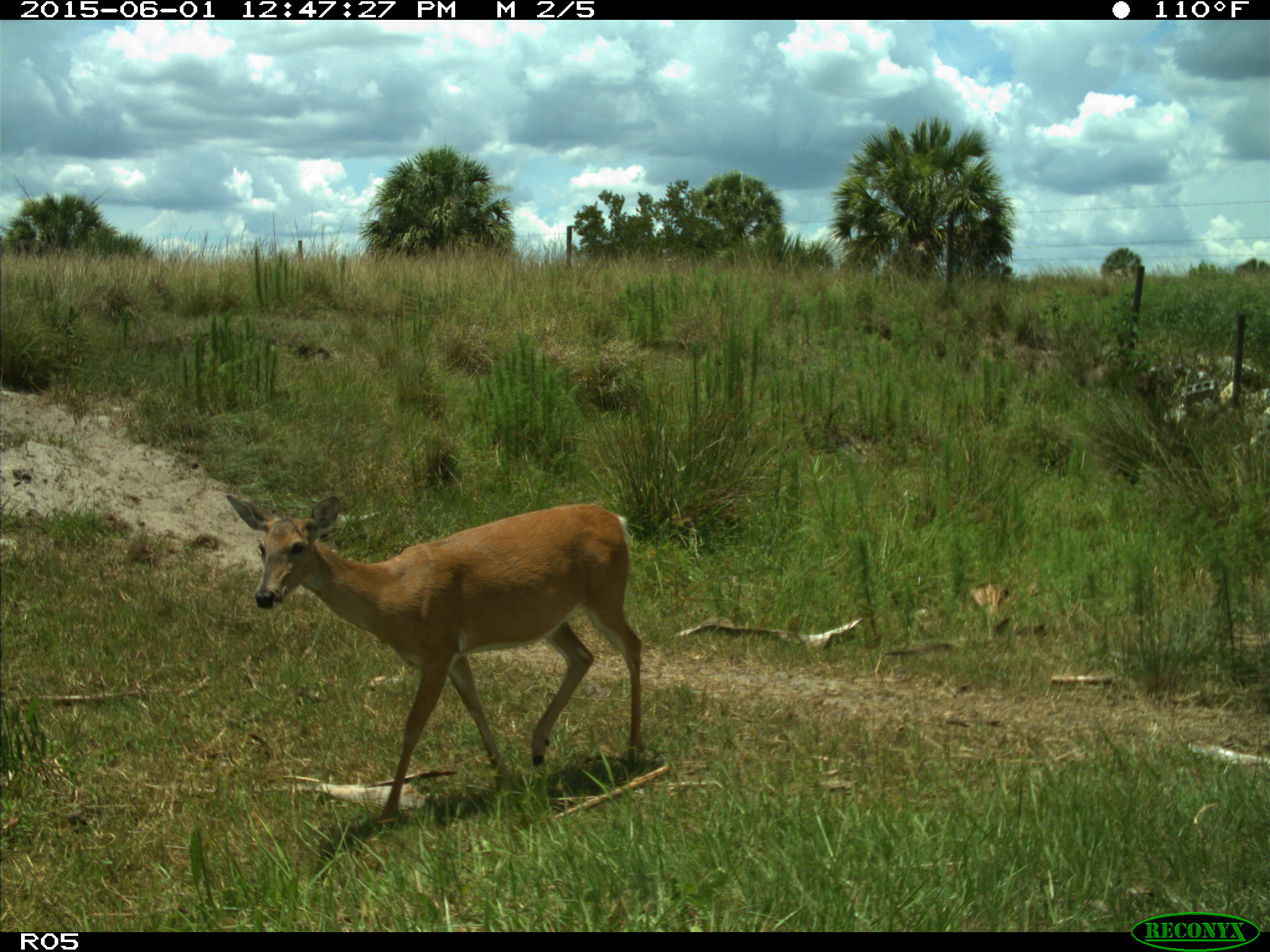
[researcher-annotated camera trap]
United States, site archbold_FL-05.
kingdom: Animalia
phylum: Chordata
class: Mammalia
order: Artiodactyla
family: Cervidae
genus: Odocoileus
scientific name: Odocoileus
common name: deer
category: unidentified deer